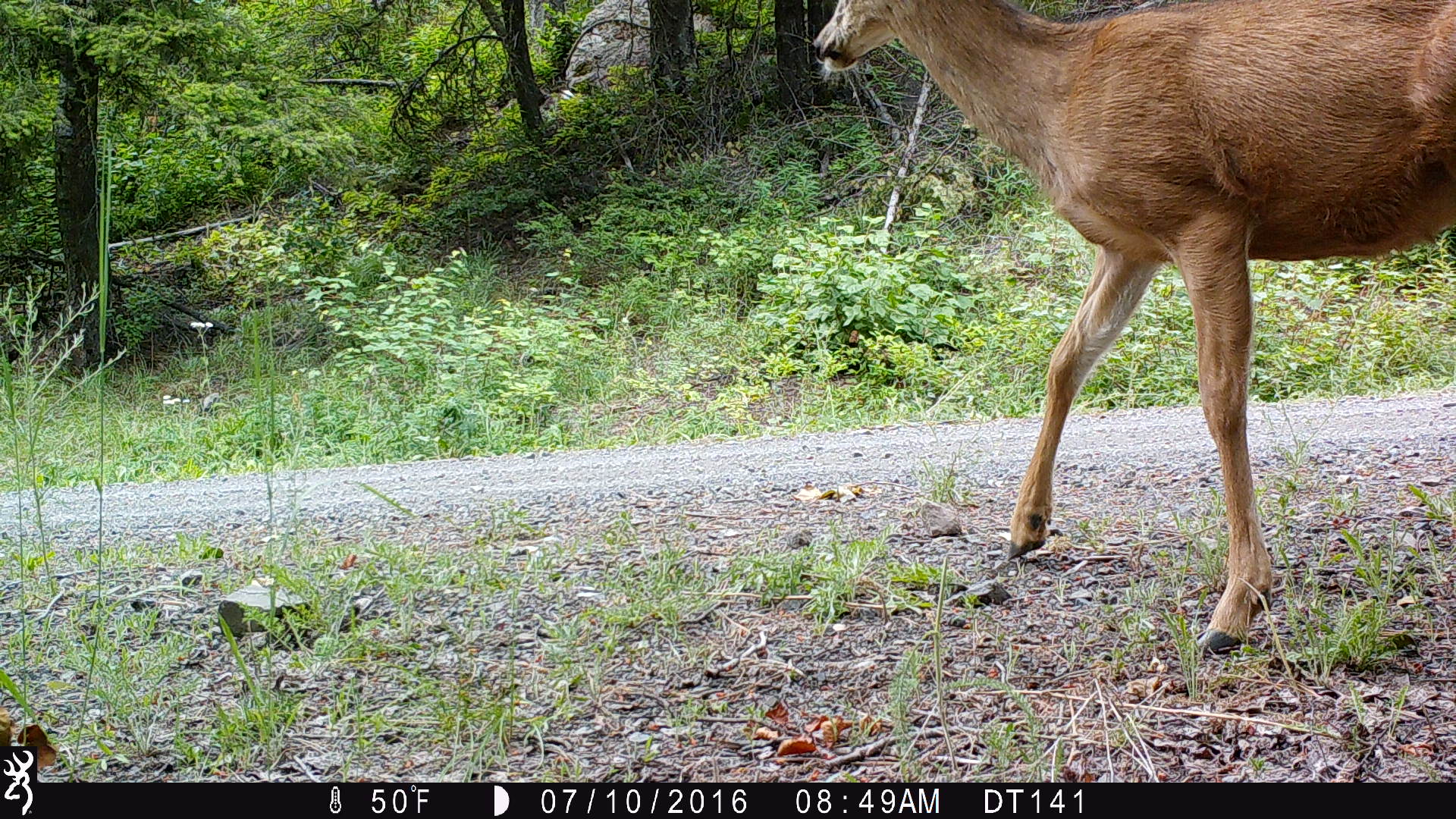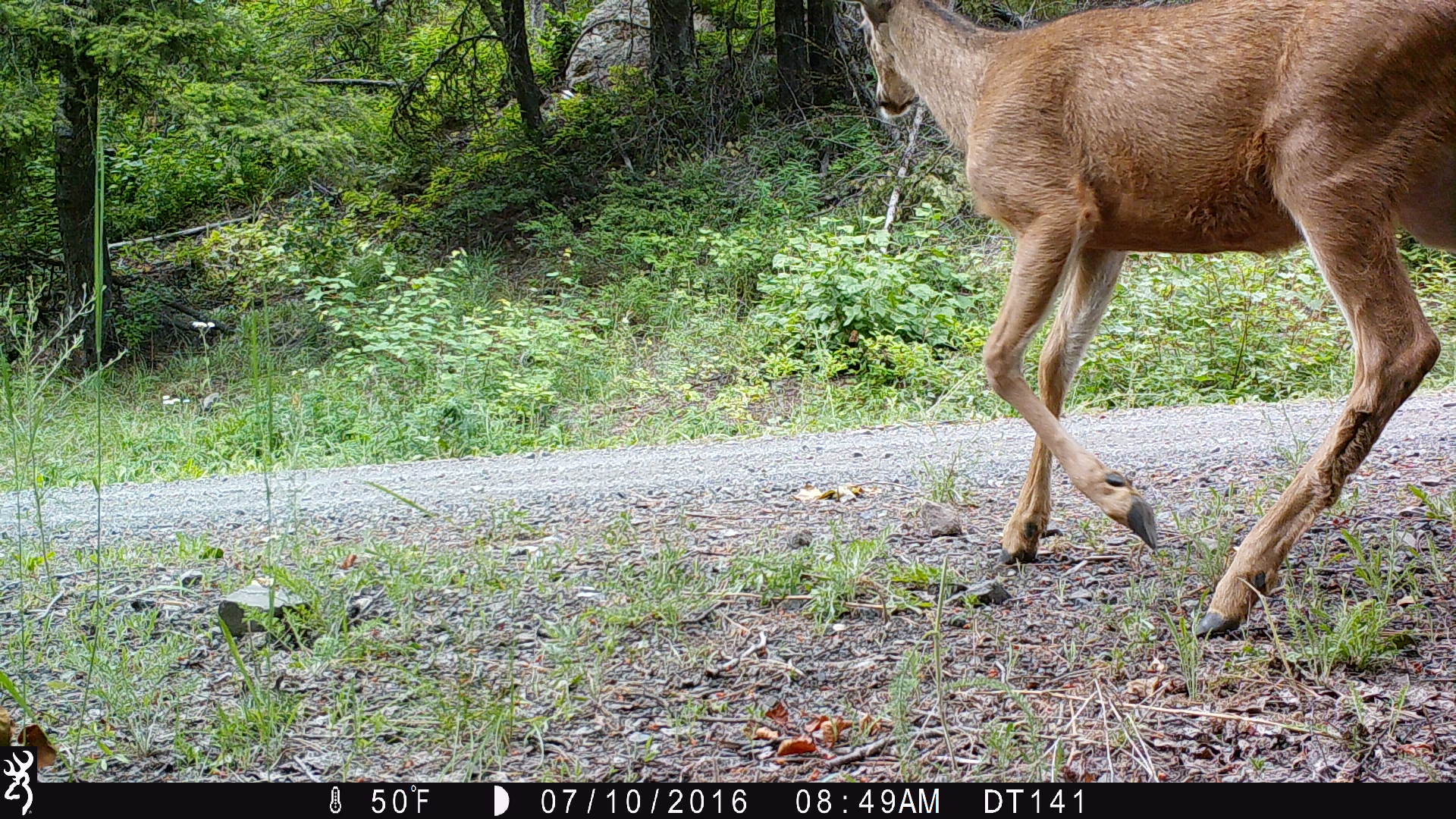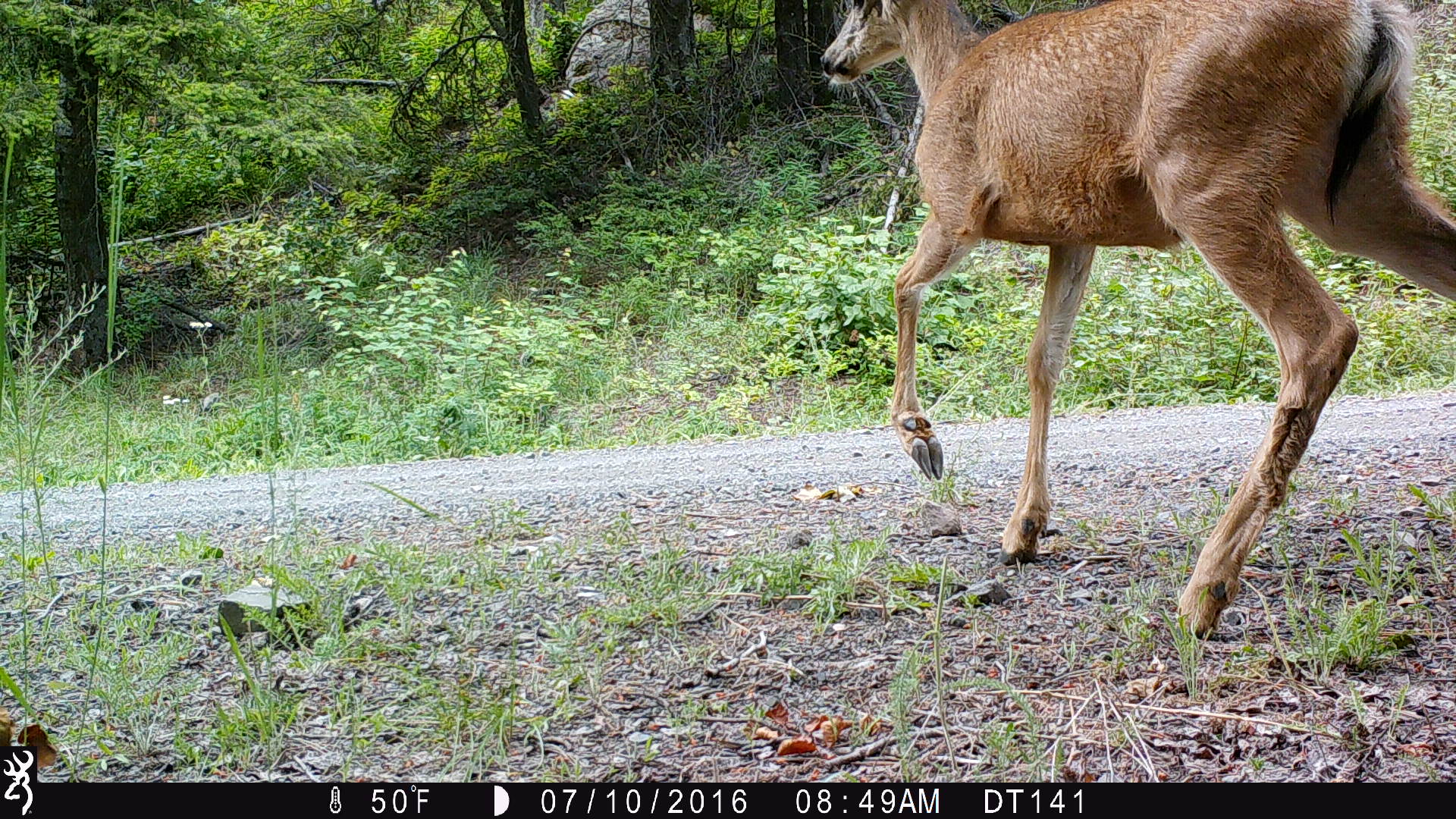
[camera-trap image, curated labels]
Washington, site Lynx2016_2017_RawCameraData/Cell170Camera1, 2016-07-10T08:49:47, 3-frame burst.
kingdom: Animalia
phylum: Chordata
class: Mammalia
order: Artiodactyla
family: Cervidae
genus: Odocoileus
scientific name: Odocoileus hemionus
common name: mule deer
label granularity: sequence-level